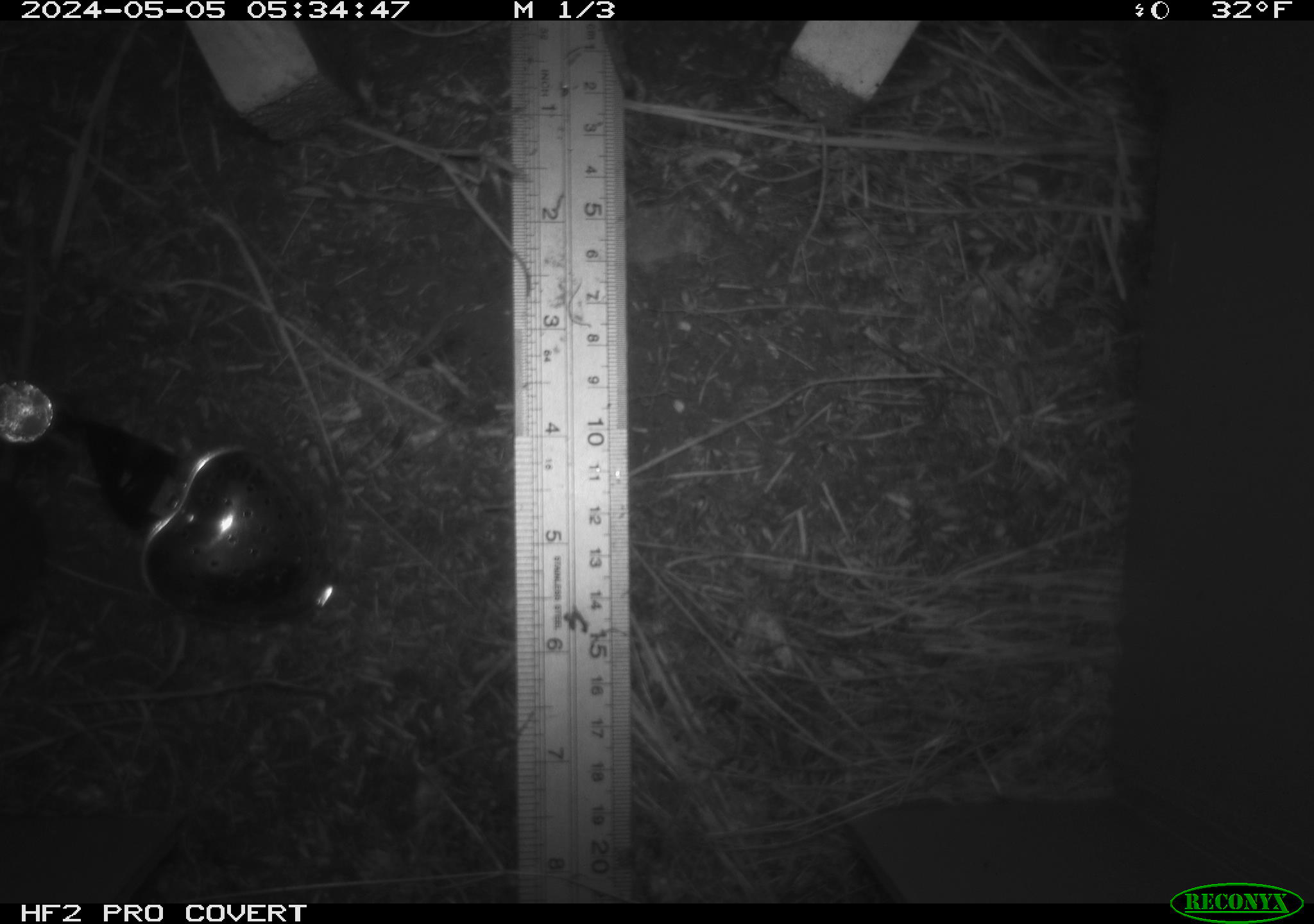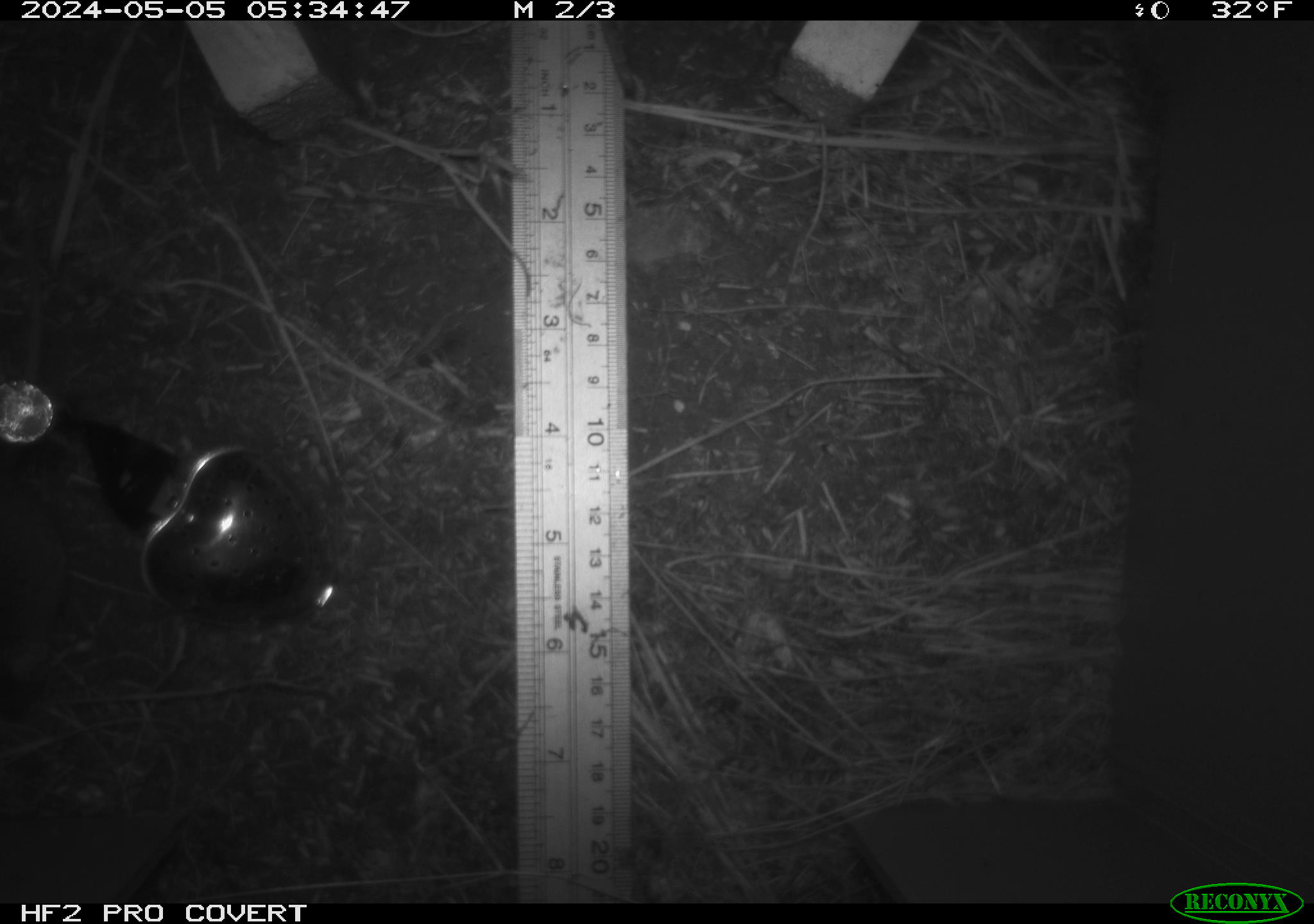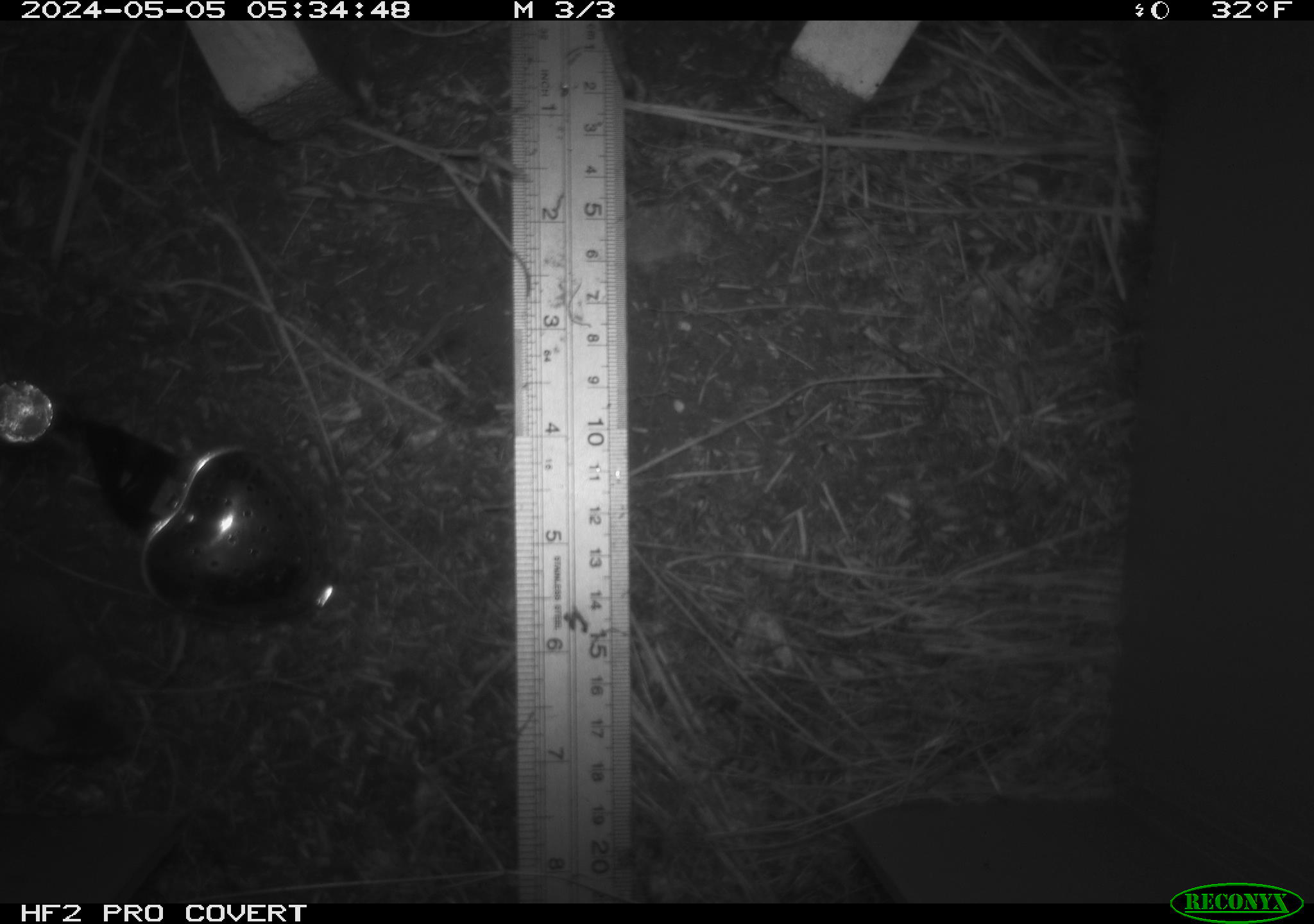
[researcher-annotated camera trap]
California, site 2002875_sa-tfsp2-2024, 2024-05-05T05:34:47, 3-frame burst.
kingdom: Animalia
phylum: Chordata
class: Mammalia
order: Rodentia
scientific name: Rodentia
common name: rodent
Rodent (Rodentia).